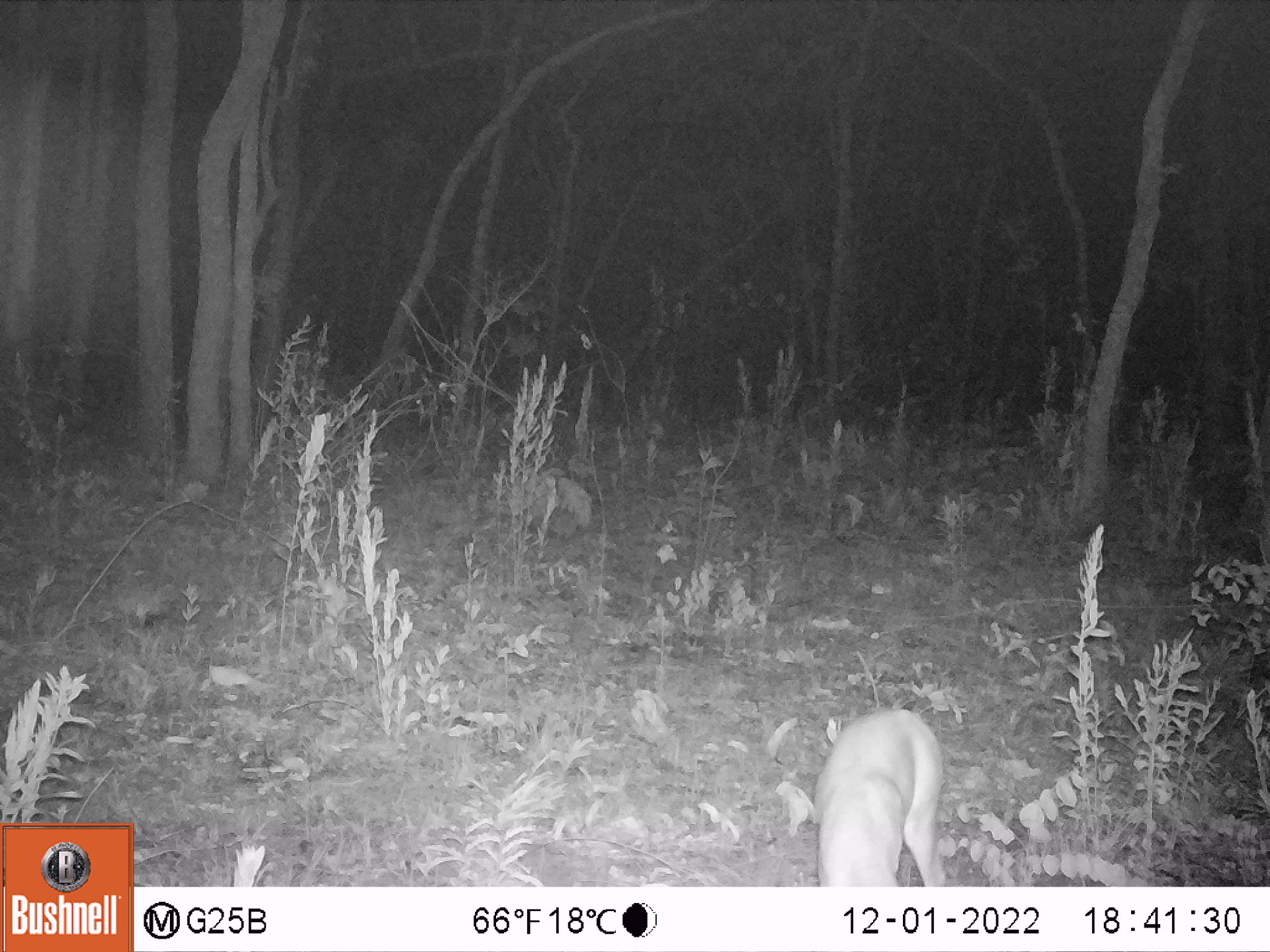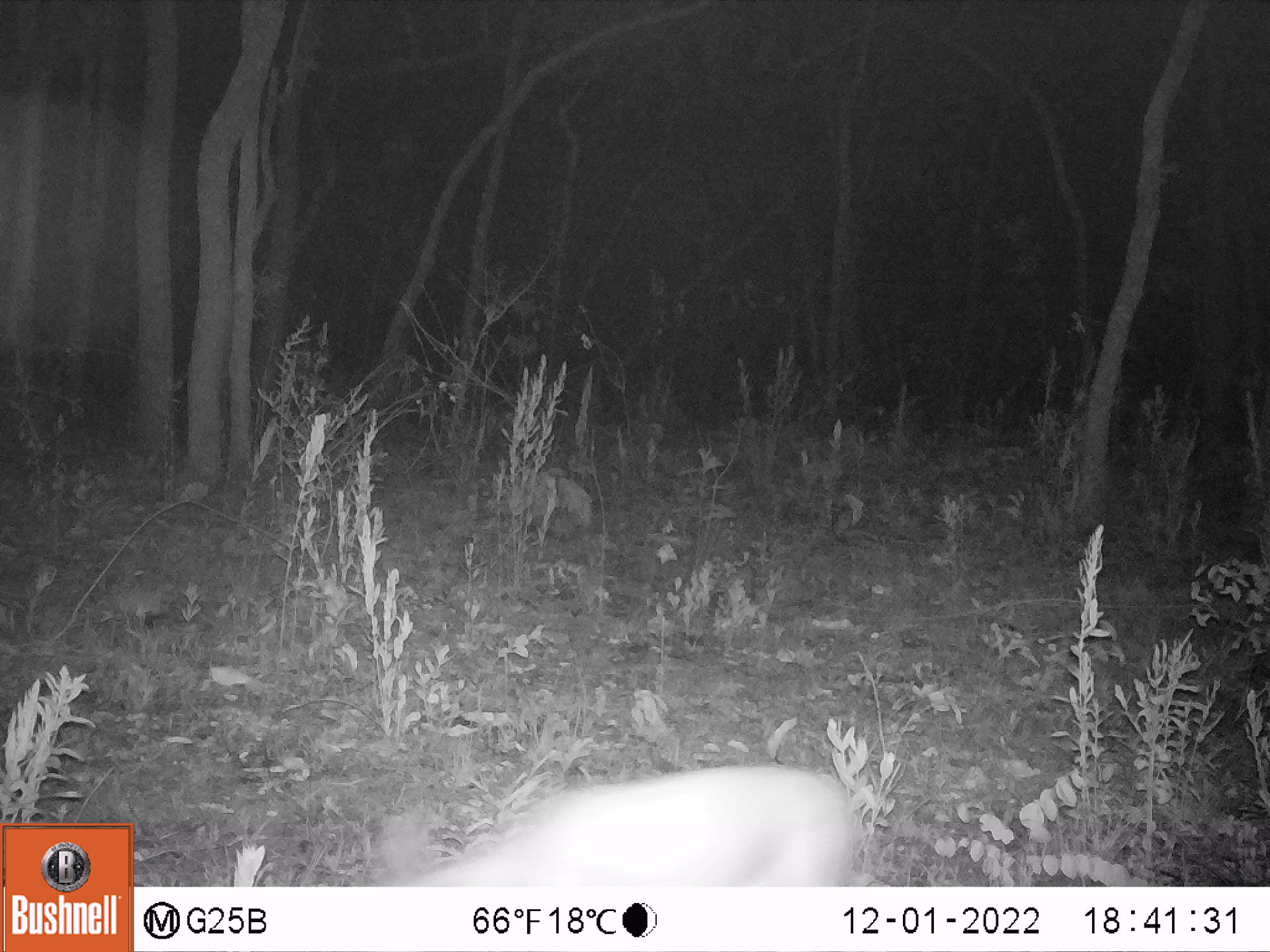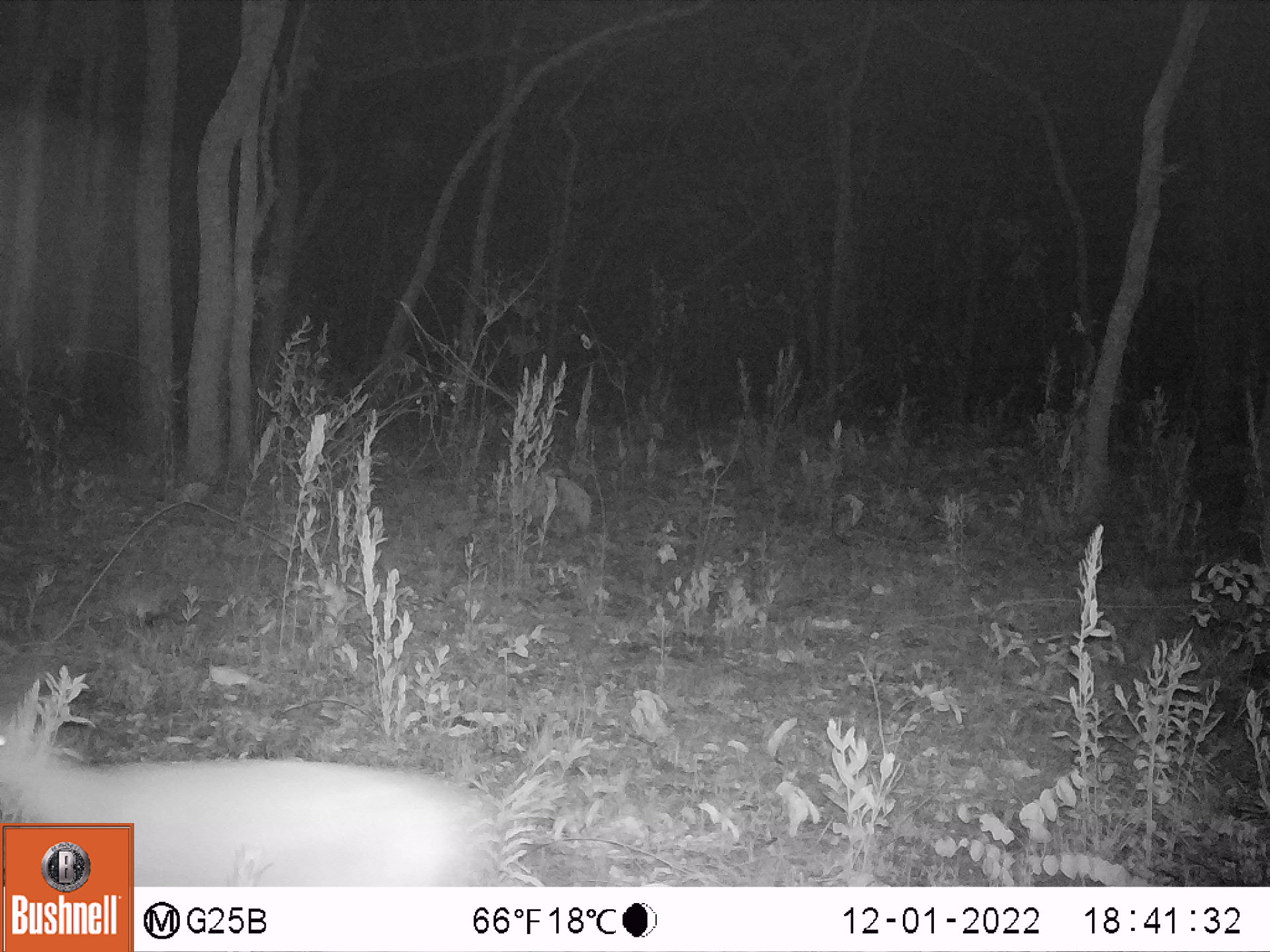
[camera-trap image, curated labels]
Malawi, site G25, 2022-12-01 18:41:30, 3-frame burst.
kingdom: Animalia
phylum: Chordata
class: Mammalia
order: Artiodactyla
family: Bovidae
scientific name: Antilopinae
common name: small antelope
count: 1